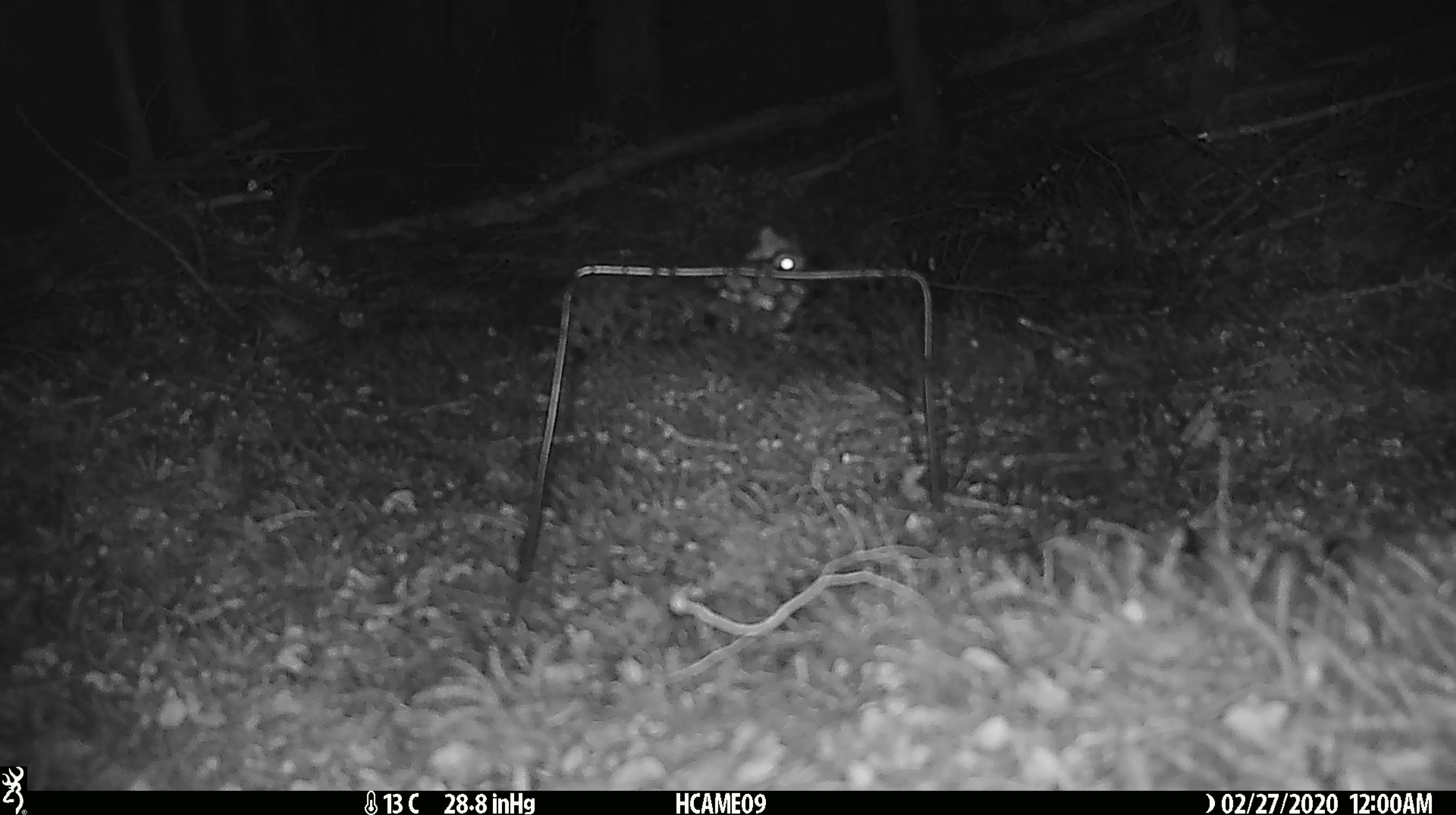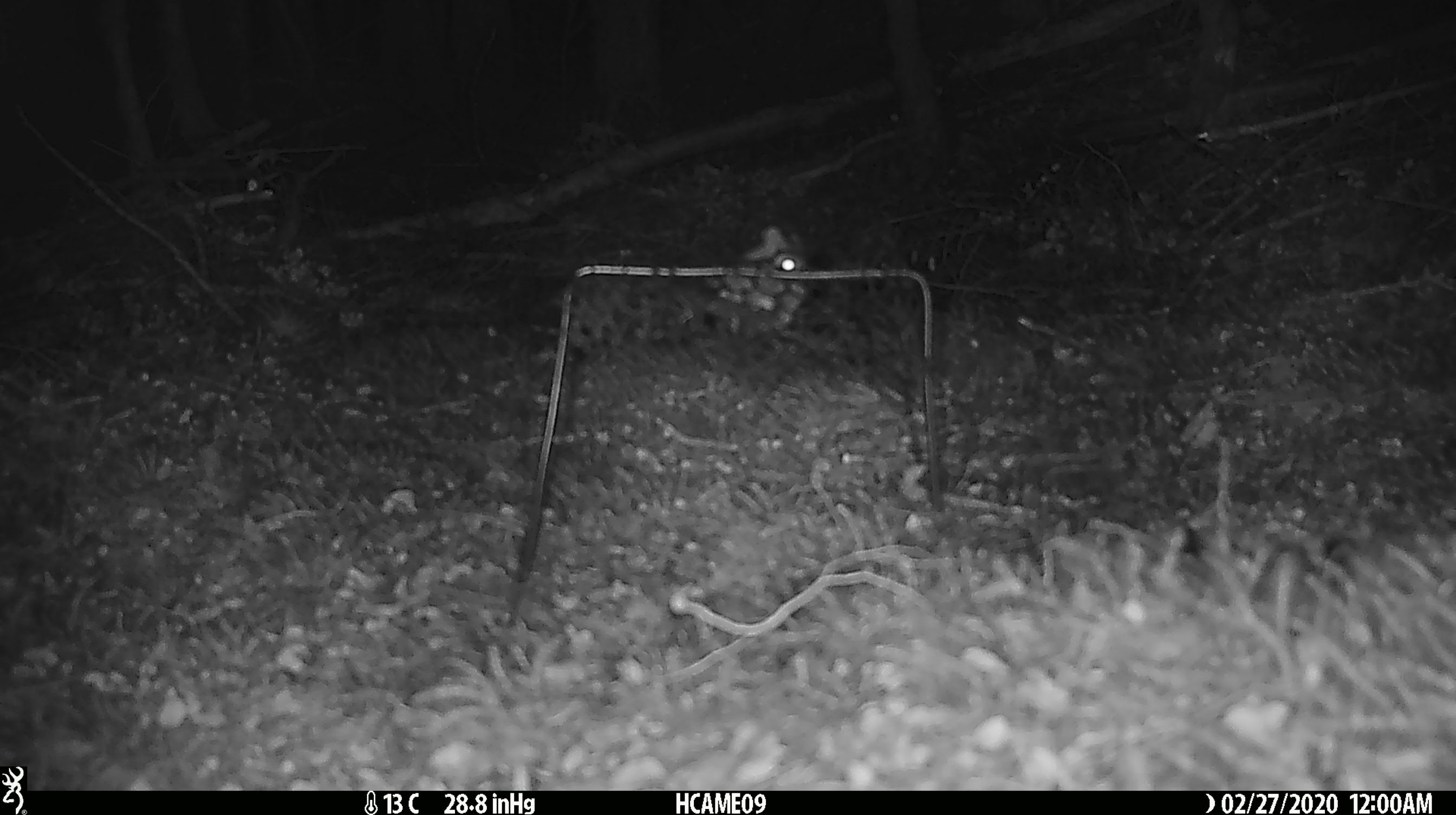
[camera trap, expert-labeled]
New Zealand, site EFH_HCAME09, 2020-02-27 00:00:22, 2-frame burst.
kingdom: Animalia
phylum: Chordata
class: Mammalia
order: Rodentia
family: Muridae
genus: Mus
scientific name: Mus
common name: mouse